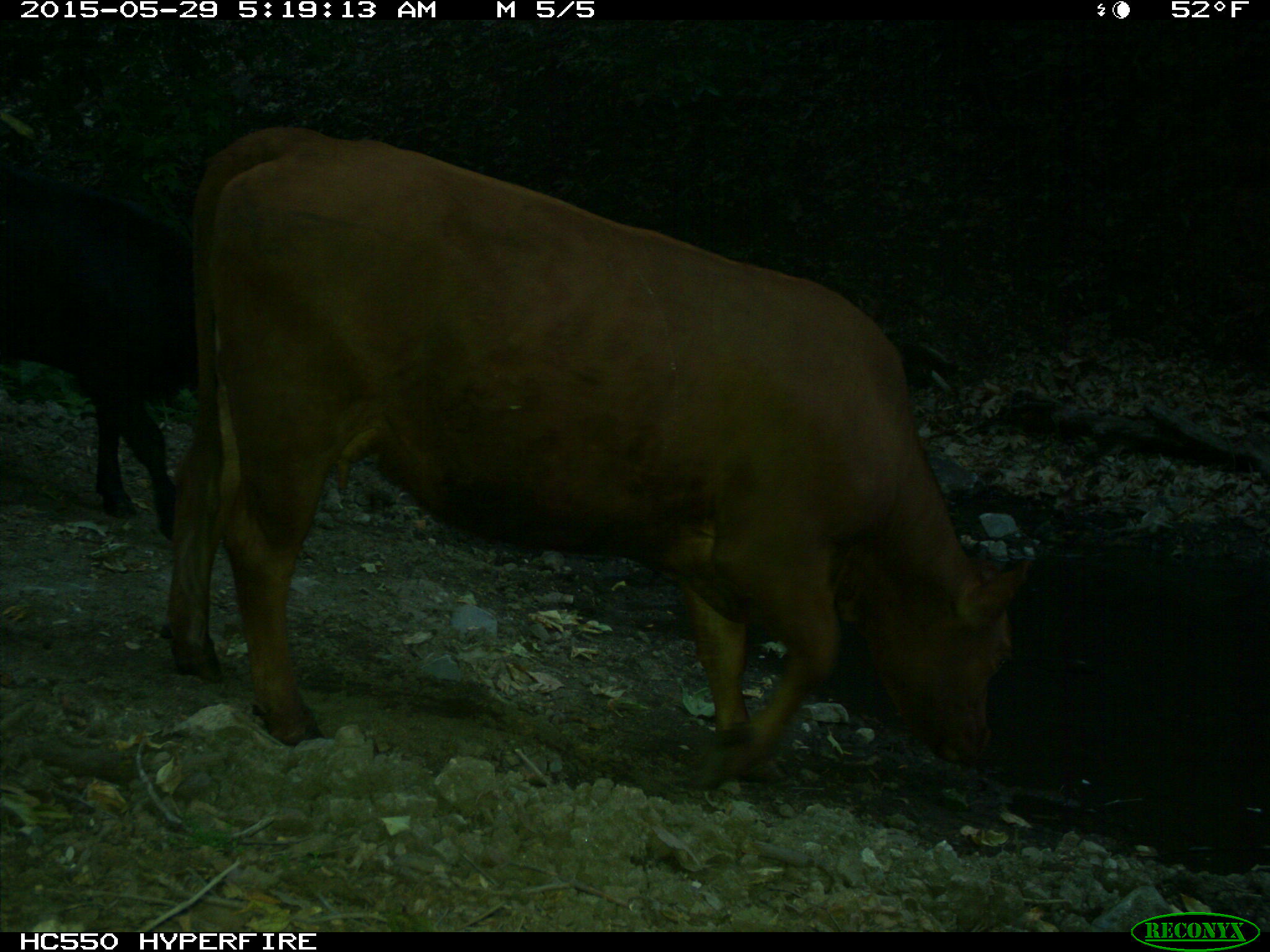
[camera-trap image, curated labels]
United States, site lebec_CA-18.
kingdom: Animalia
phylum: Chordata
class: Mammalia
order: Artiodactyla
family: Bovidae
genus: Bos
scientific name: Bos taurus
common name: domestic cow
Bos taurus (domestic cow).